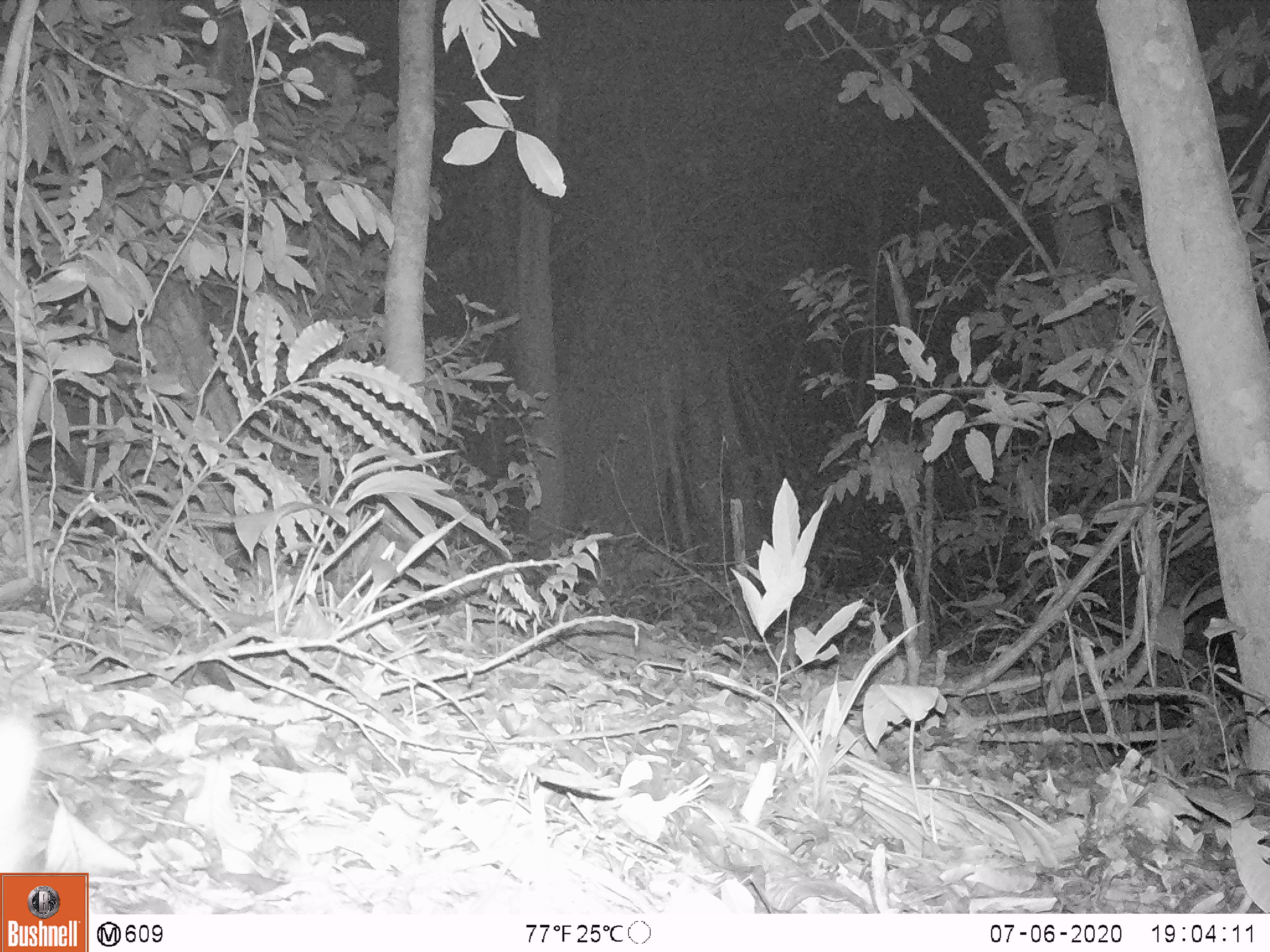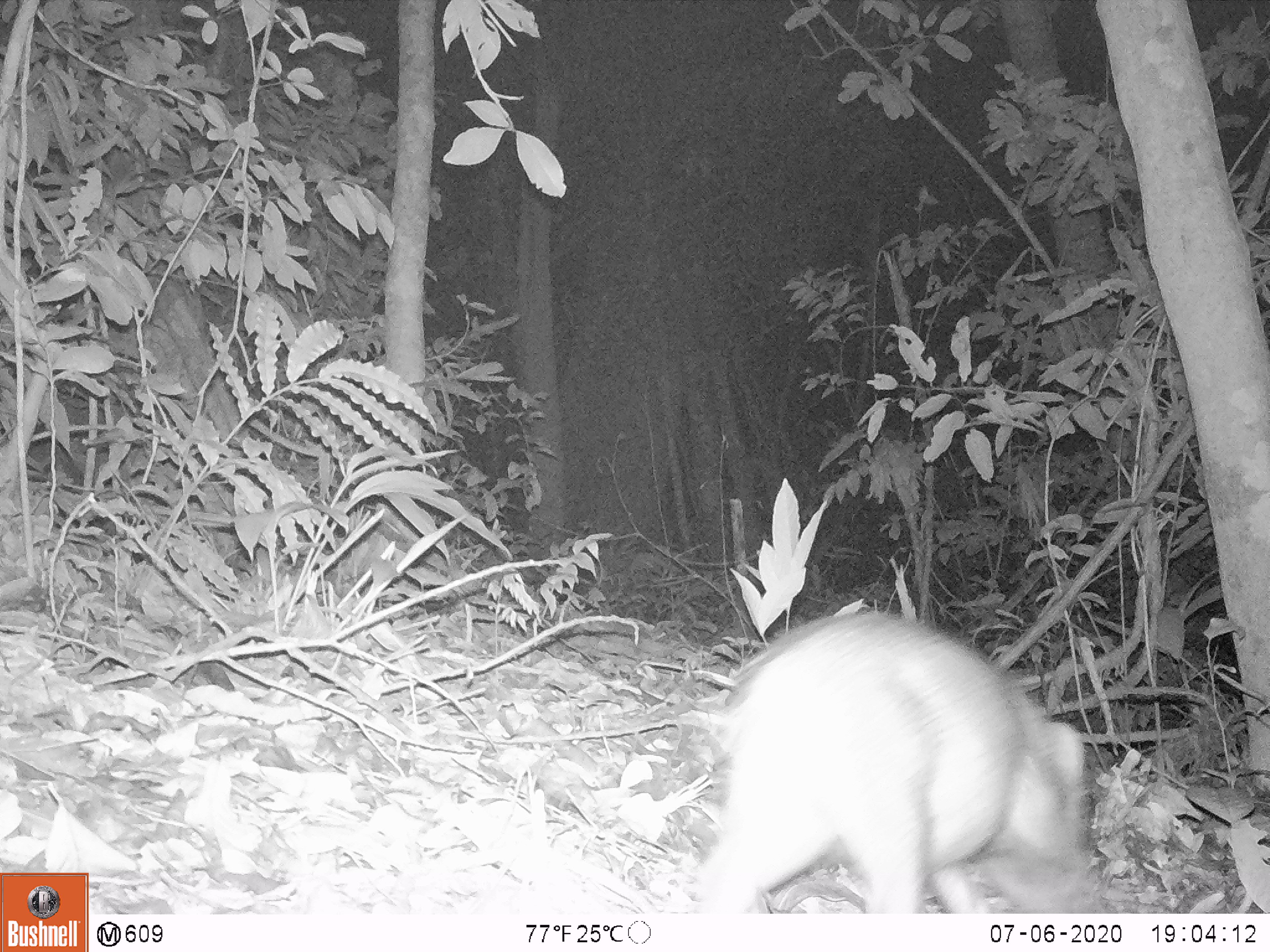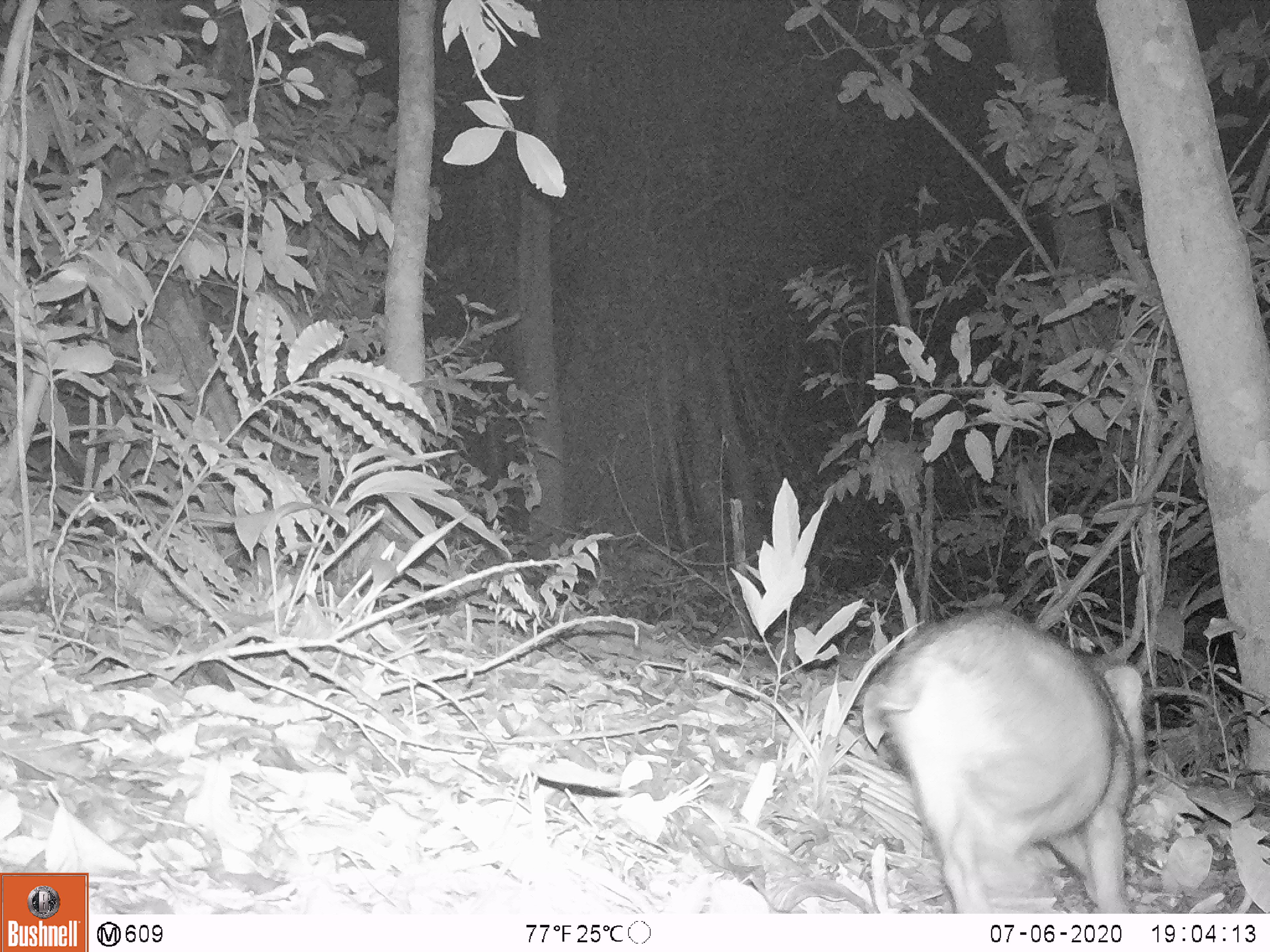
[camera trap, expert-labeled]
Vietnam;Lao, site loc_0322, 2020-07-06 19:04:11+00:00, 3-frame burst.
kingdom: Animalia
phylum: Chordata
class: Mammalia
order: Artiodactyla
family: Suidae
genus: Sus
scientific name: Sus scrofa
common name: eurasian wild pig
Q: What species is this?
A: Eurasian wild pig (Sus scrofa).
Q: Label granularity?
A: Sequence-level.